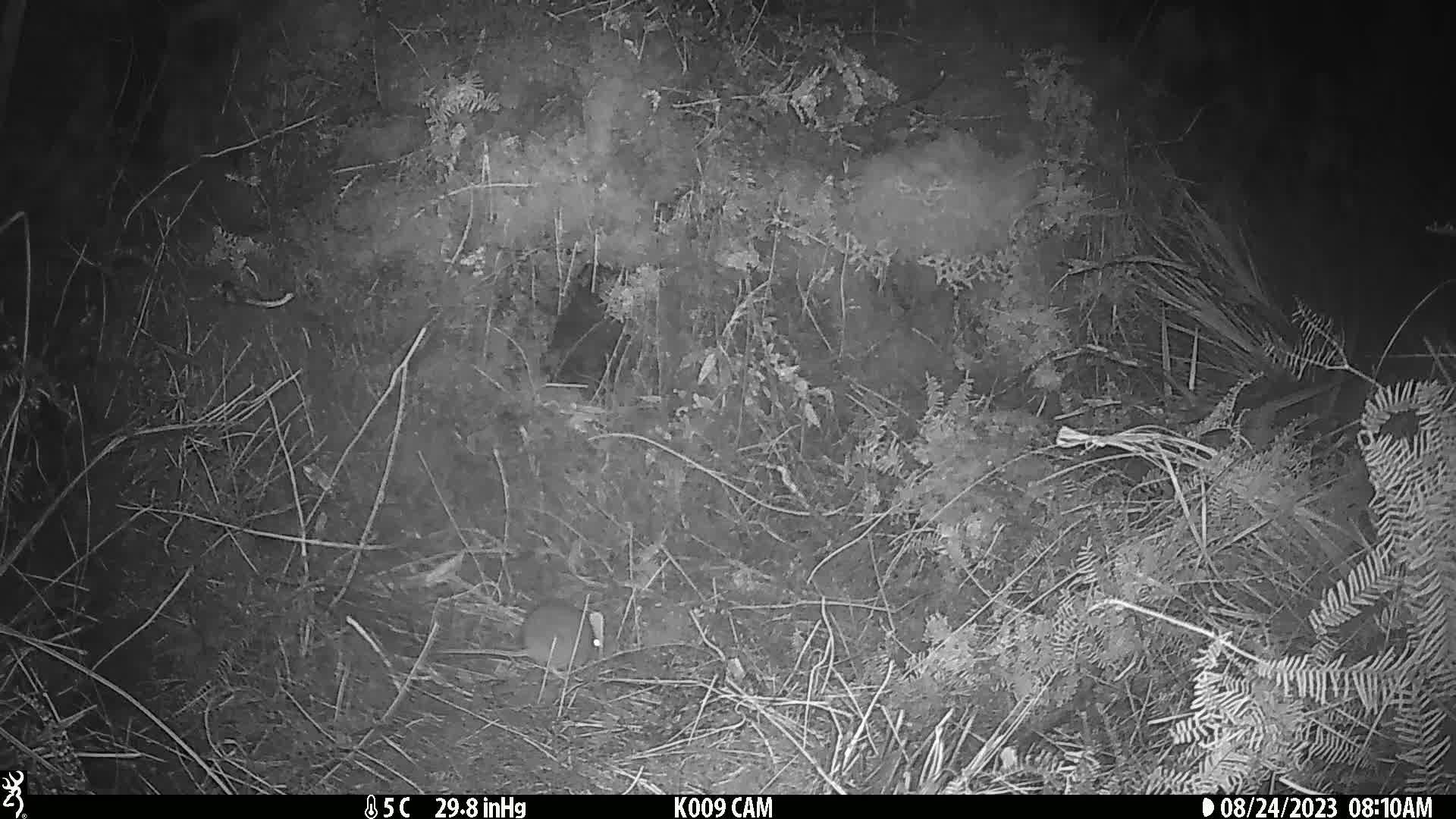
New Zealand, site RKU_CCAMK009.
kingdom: Animalia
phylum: Chordata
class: Mammalia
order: Rodentia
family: Muridae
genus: Rattus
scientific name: Rattus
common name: rat